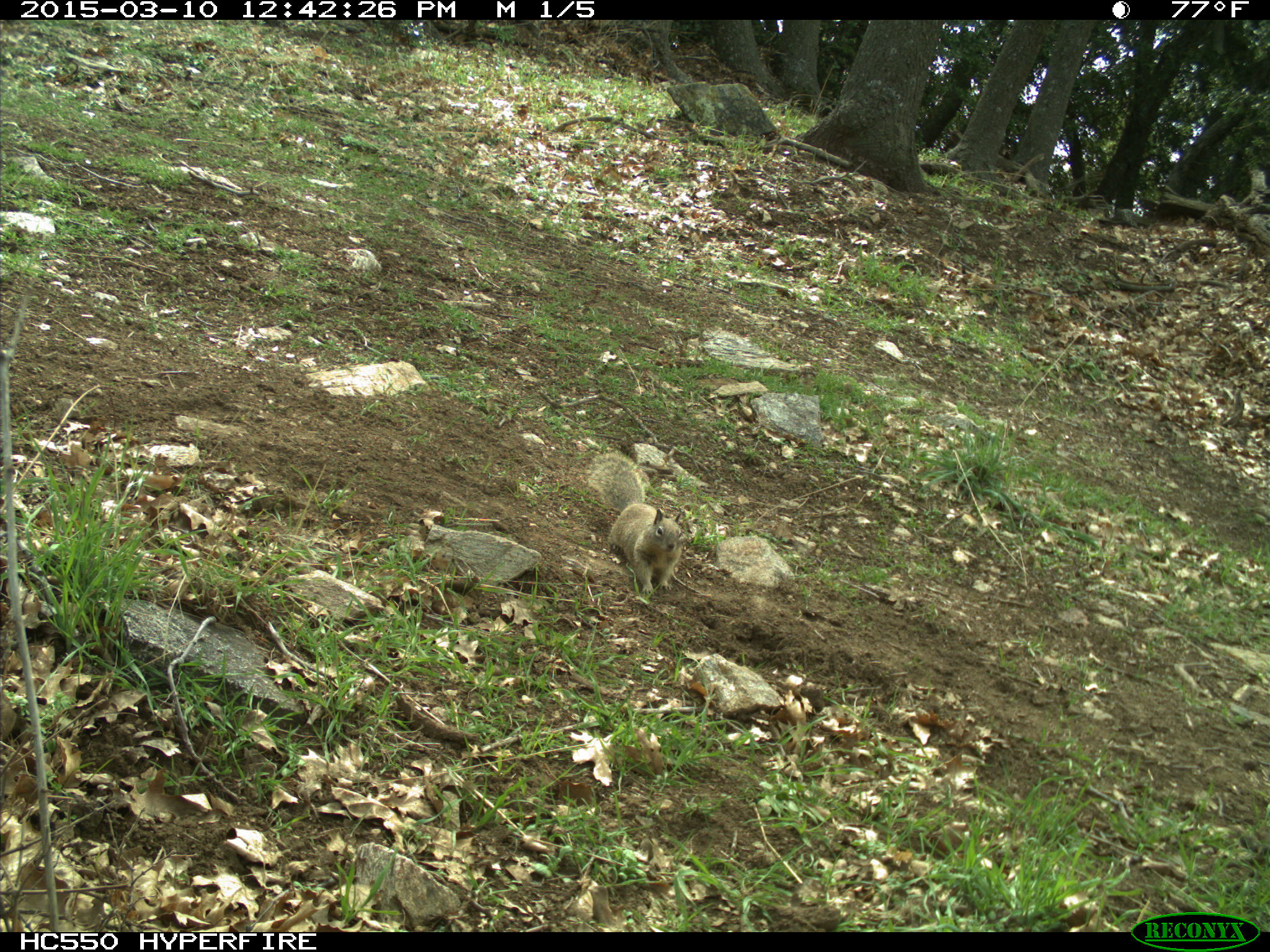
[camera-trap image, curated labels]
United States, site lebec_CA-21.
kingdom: Animalia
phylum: Chordata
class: Mammalia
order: Rodentia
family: Sciuridae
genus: Otospermophilus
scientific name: Otospermophilus beecheyi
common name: california ground squirrel